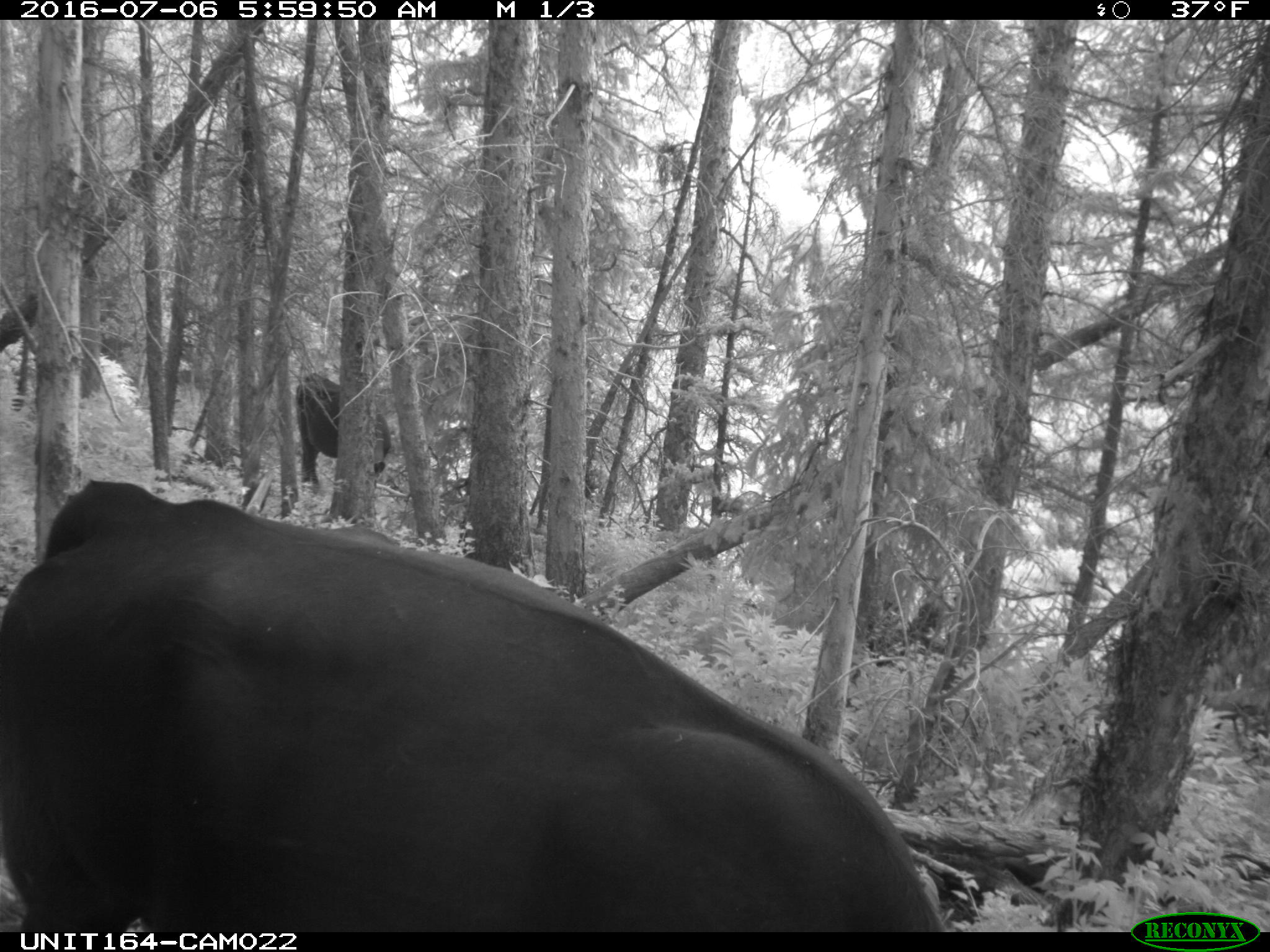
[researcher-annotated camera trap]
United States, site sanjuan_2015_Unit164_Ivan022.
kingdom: Animalia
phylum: Chordata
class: Mammalia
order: Artiodactyla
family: Bovidae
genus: Bos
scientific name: Bos taurus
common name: domestic cow